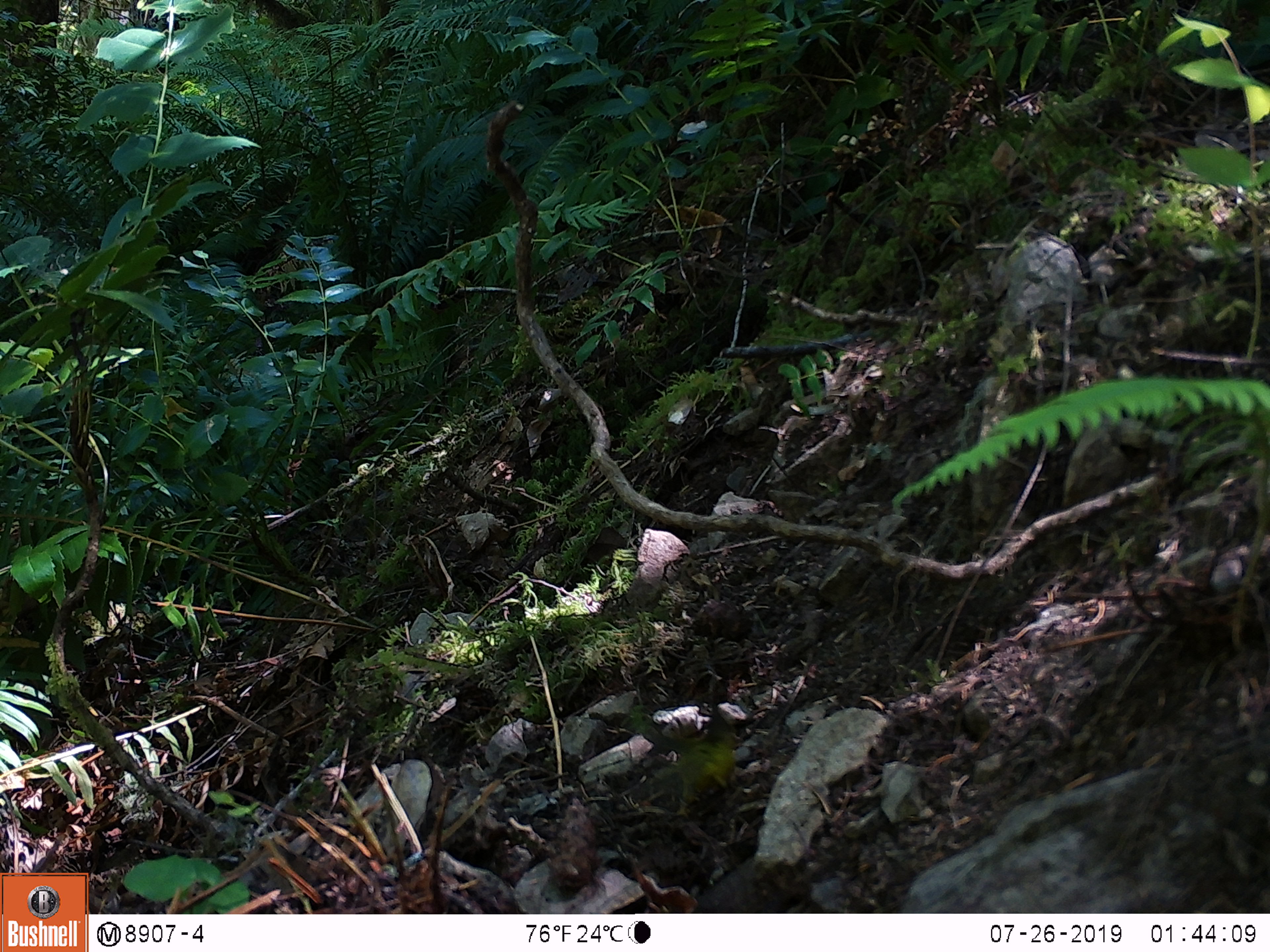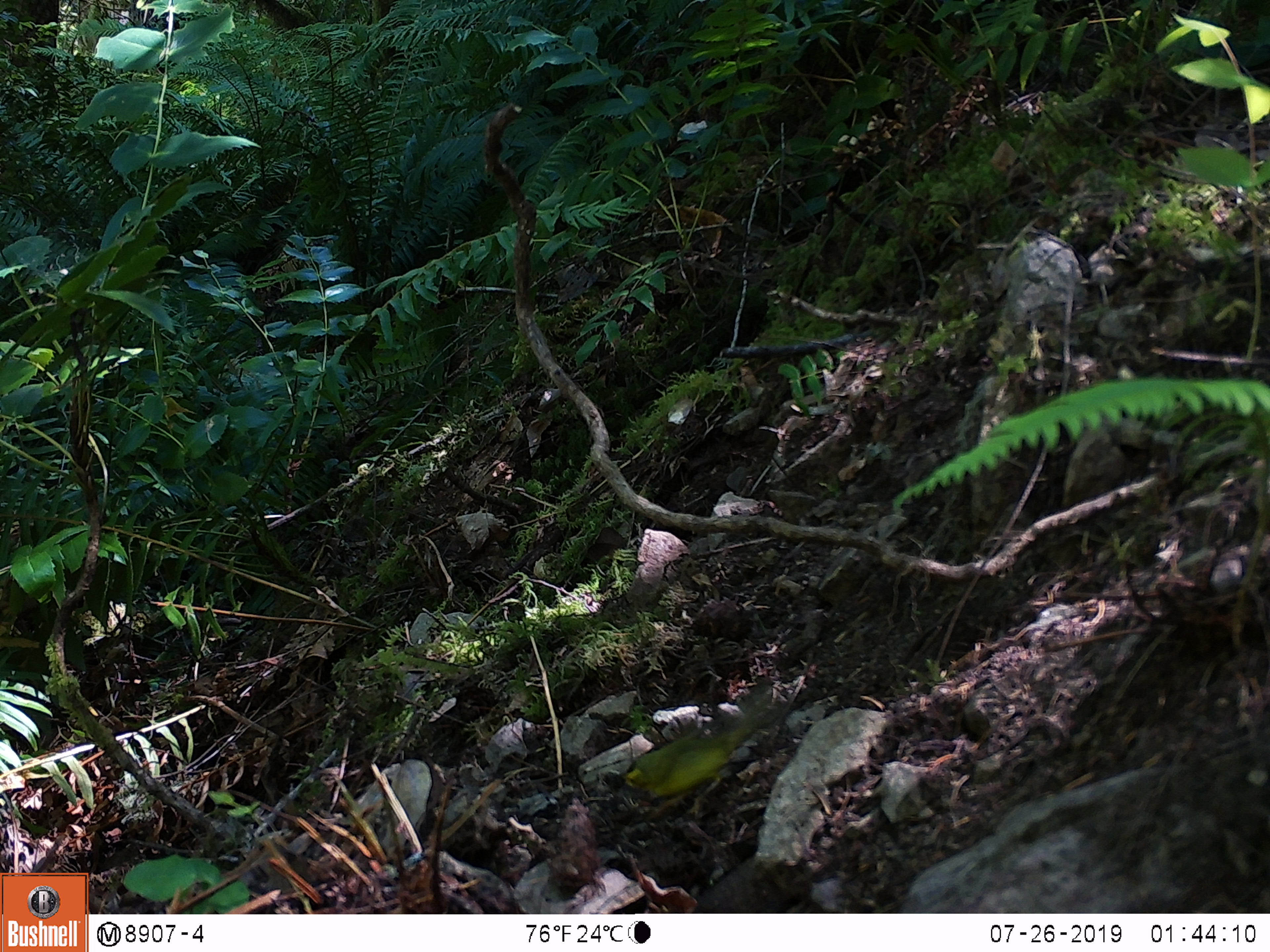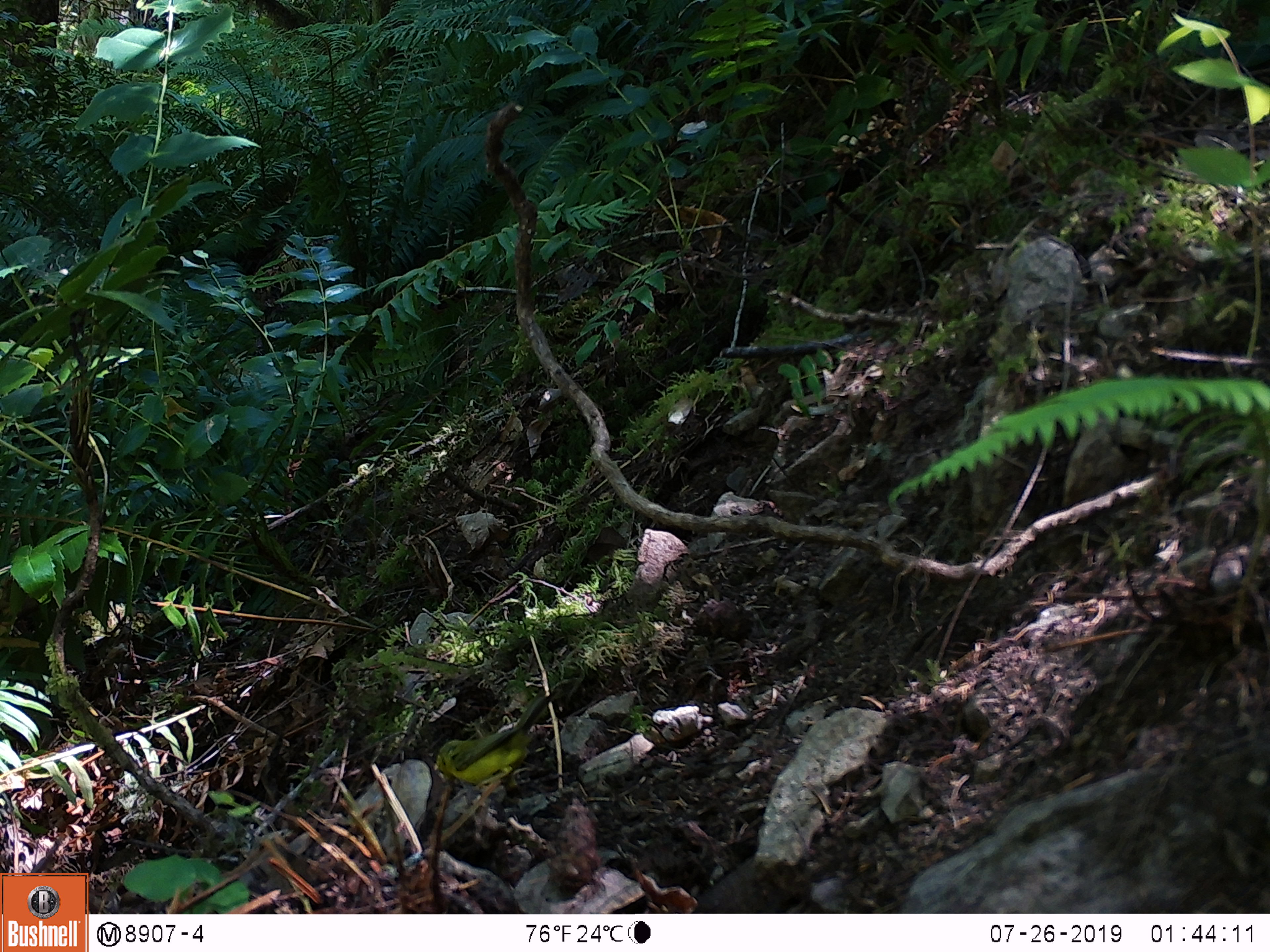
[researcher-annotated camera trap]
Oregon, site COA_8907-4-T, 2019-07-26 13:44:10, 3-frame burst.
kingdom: Animalia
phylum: Chordata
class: Aves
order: Passeriformes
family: Parulidae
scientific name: Parulidae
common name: new world warblers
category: parulidae family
Parulidae family (new world warblers) (Parulidae).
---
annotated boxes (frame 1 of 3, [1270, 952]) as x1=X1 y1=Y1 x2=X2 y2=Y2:
parulidae family: x1=616 y1=674 x2=754 y2=819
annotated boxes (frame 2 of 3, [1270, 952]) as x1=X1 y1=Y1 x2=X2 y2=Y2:
parulidae family: x1=616 y1=673 x2=803 y2=817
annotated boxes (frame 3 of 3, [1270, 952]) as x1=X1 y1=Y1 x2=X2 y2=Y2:
parulidae family: x1=413 y1=664 x2=587 y2=838